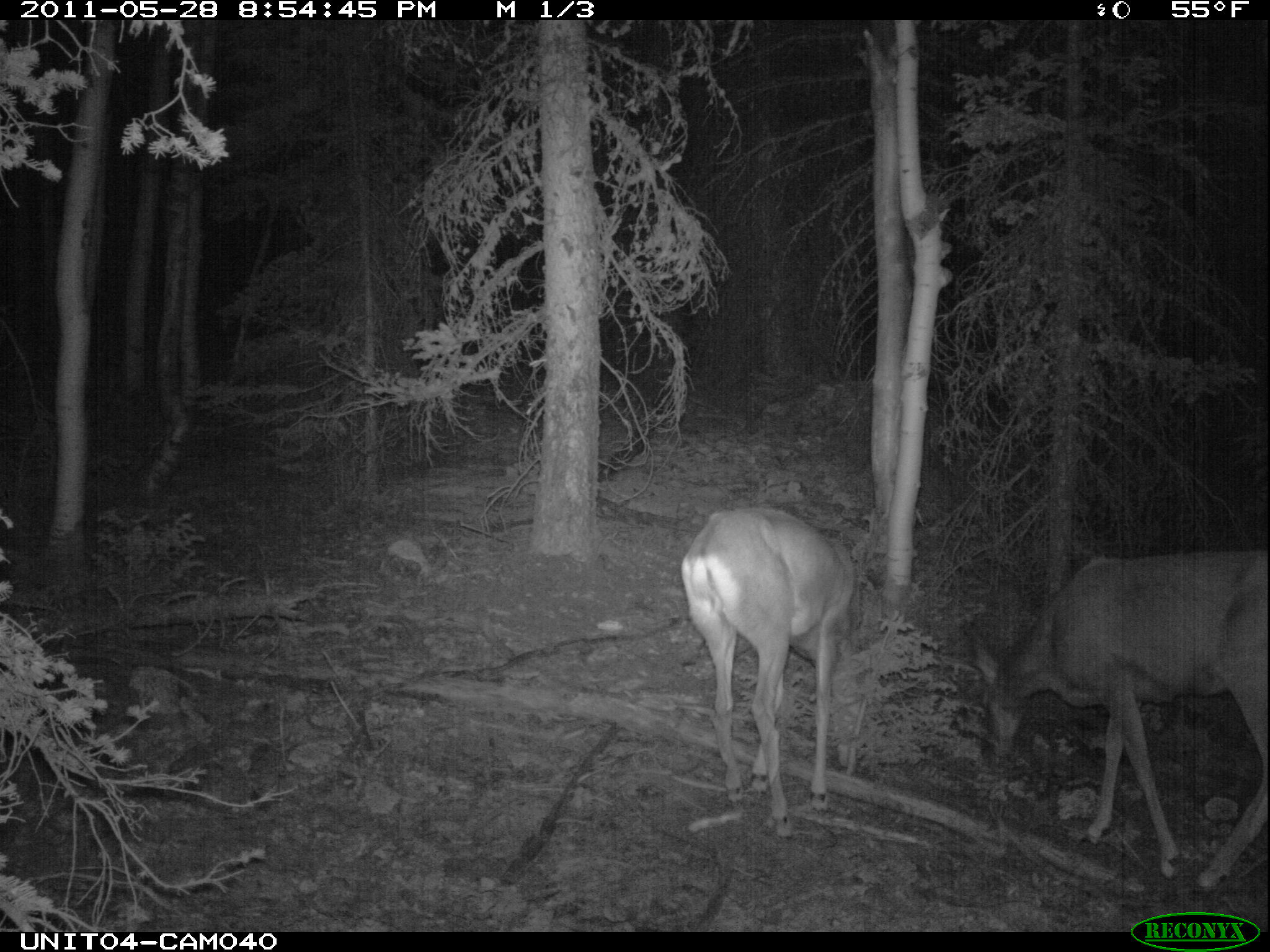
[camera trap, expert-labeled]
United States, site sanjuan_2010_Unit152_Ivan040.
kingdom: Animalia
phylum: Chordata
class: Mammalia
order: Artiodactyla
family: Cervidae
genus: Odocoileus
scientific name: Odocoileus hemionus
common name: mule deer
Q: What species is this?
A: Odocoileus hemionus (mule deer).